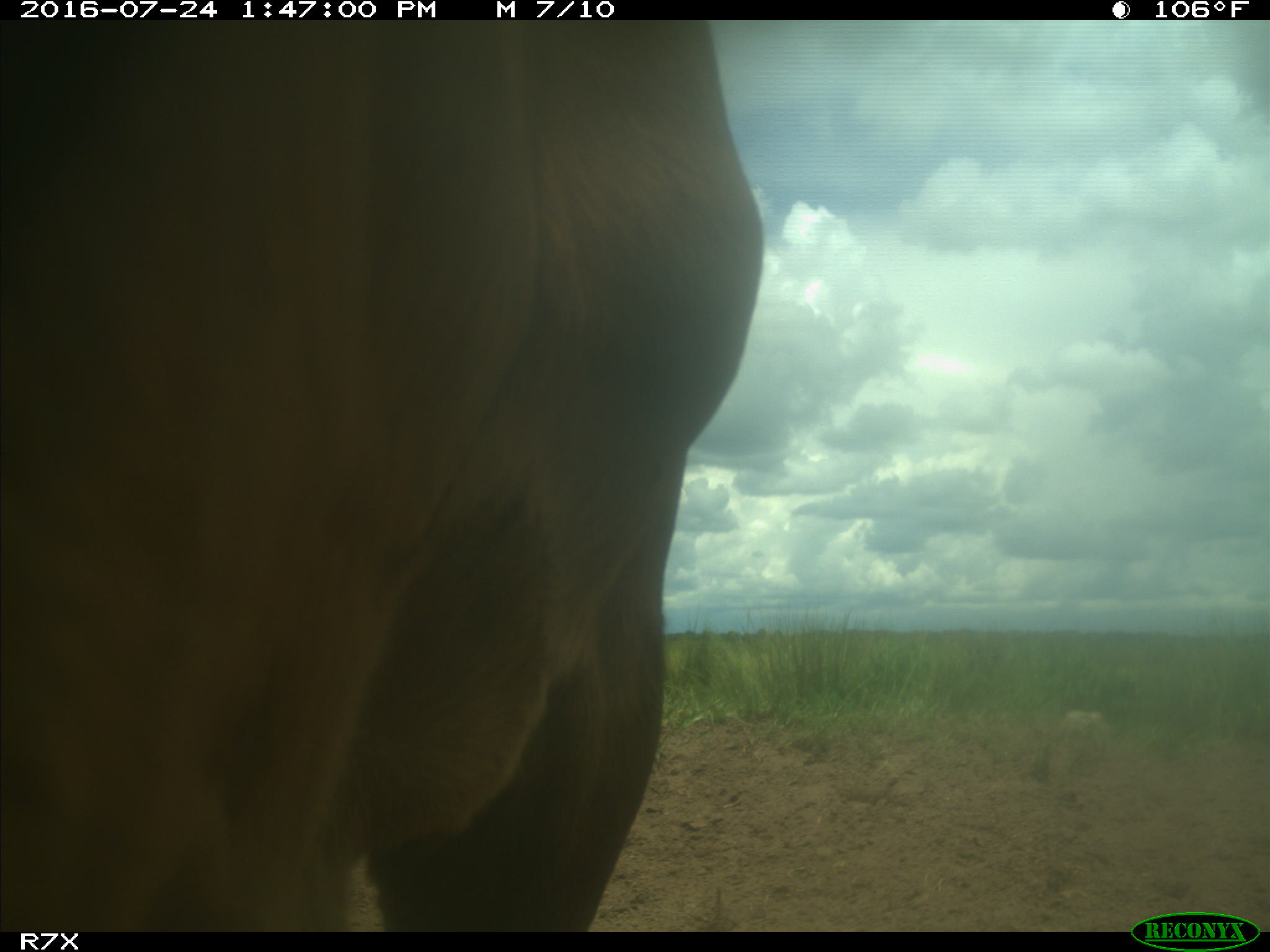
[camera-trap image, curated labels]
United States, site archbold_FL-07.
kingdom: Animalia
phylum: Chordata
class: Mammalia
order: Artiodactyla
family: Bovidae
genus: Bos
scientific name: Bos taurus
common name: domestic cow